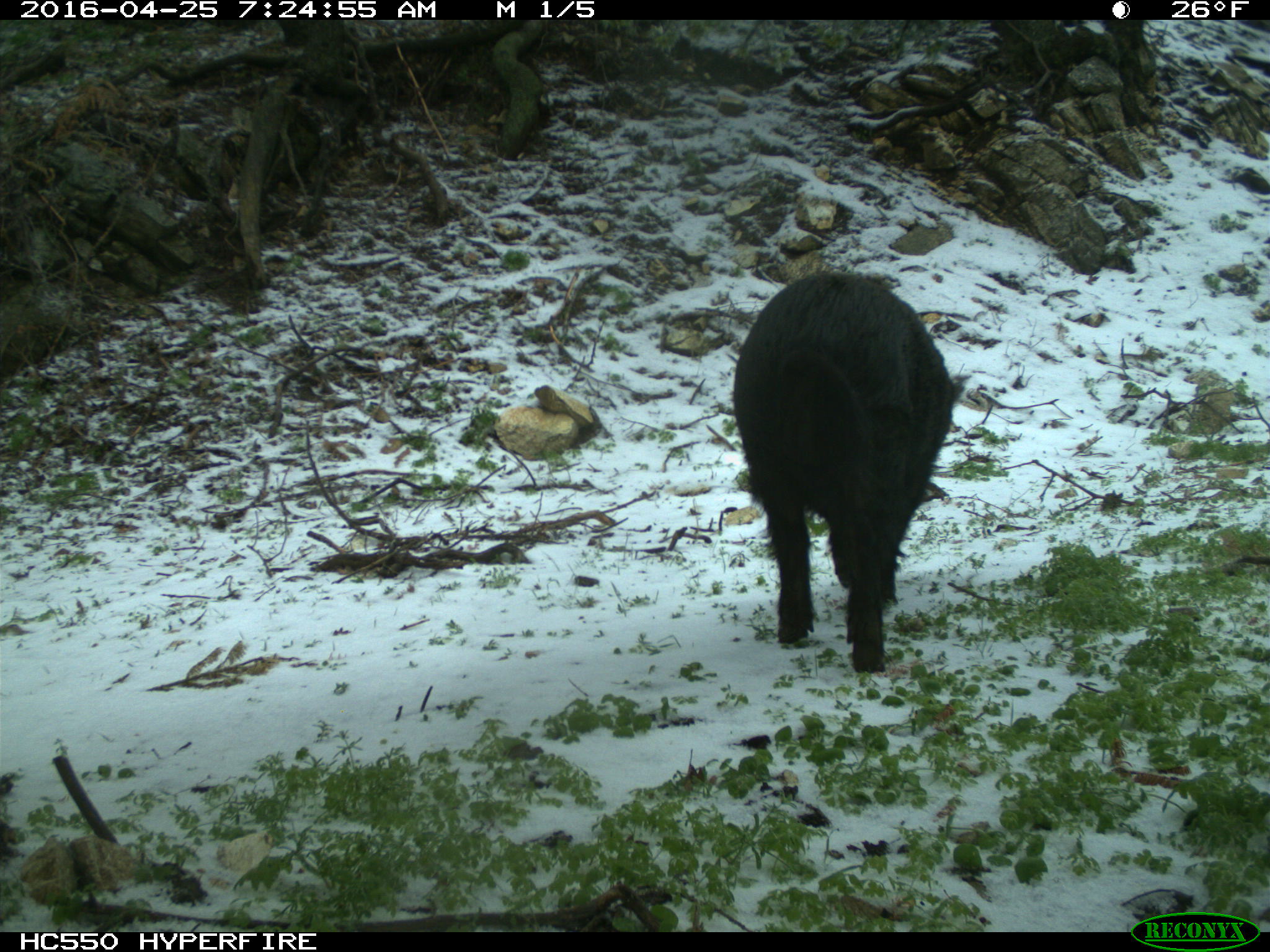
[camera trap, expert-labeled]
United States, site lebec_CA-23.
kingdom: Animalia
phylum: Chordata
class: Mammalia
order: Artiodactyla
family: Suidae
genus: Sus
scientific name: Sus scrofa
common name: wild boar